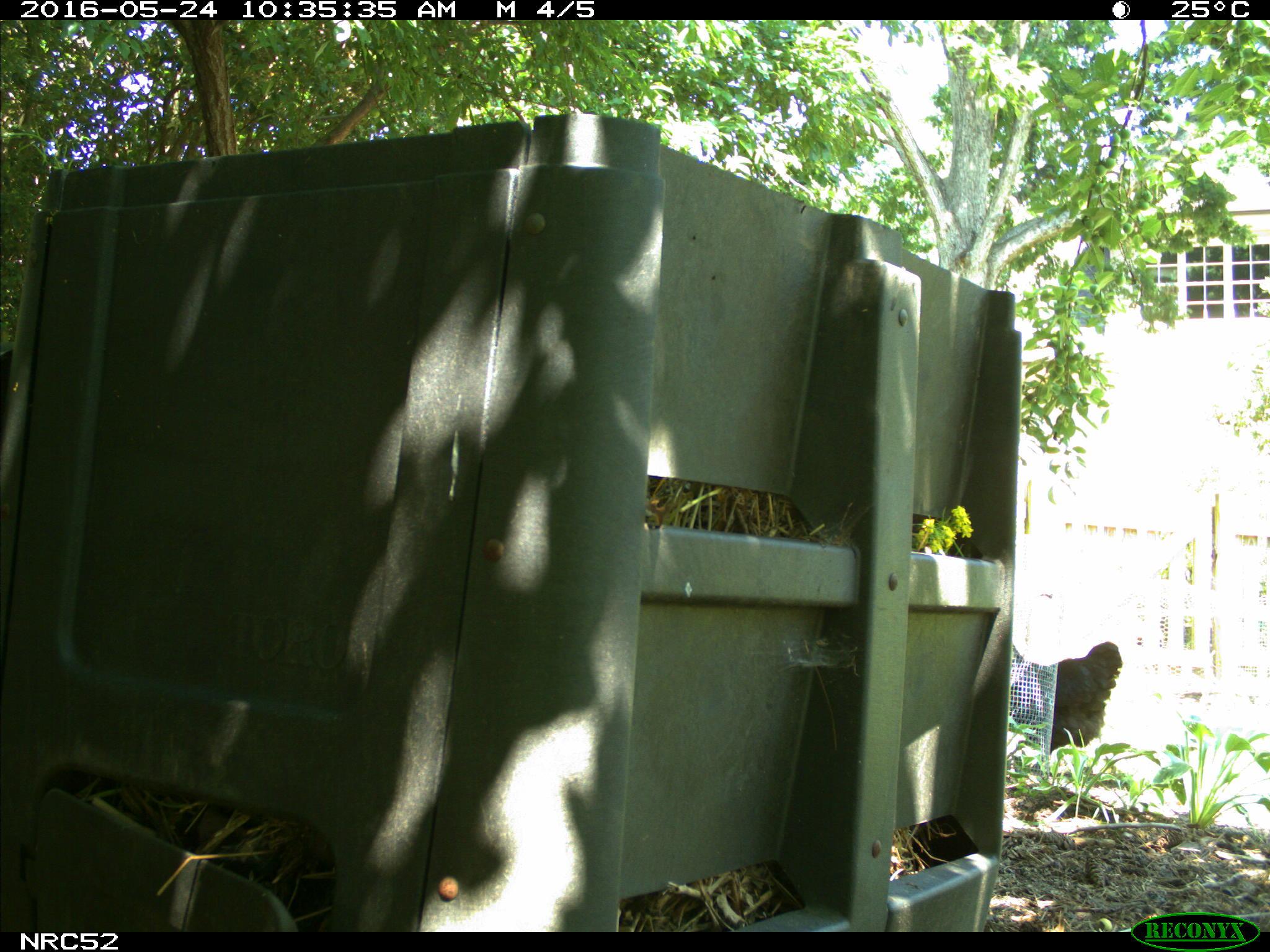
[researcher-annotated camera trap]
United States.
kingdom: Animalia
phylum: Chordata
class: Aves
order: Galliformes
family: Phasianidae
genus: Gallus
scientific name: Gallus gallus domesticus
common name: domestic chicken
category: Chicken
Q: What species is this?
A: Chicken (domestic chicken) (Gallus gallus domesticus).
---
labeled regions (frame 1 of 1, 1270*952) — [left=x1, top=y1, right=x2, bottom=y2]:
Chicken: [left=1007, top=623, right=1125, bottom=763]